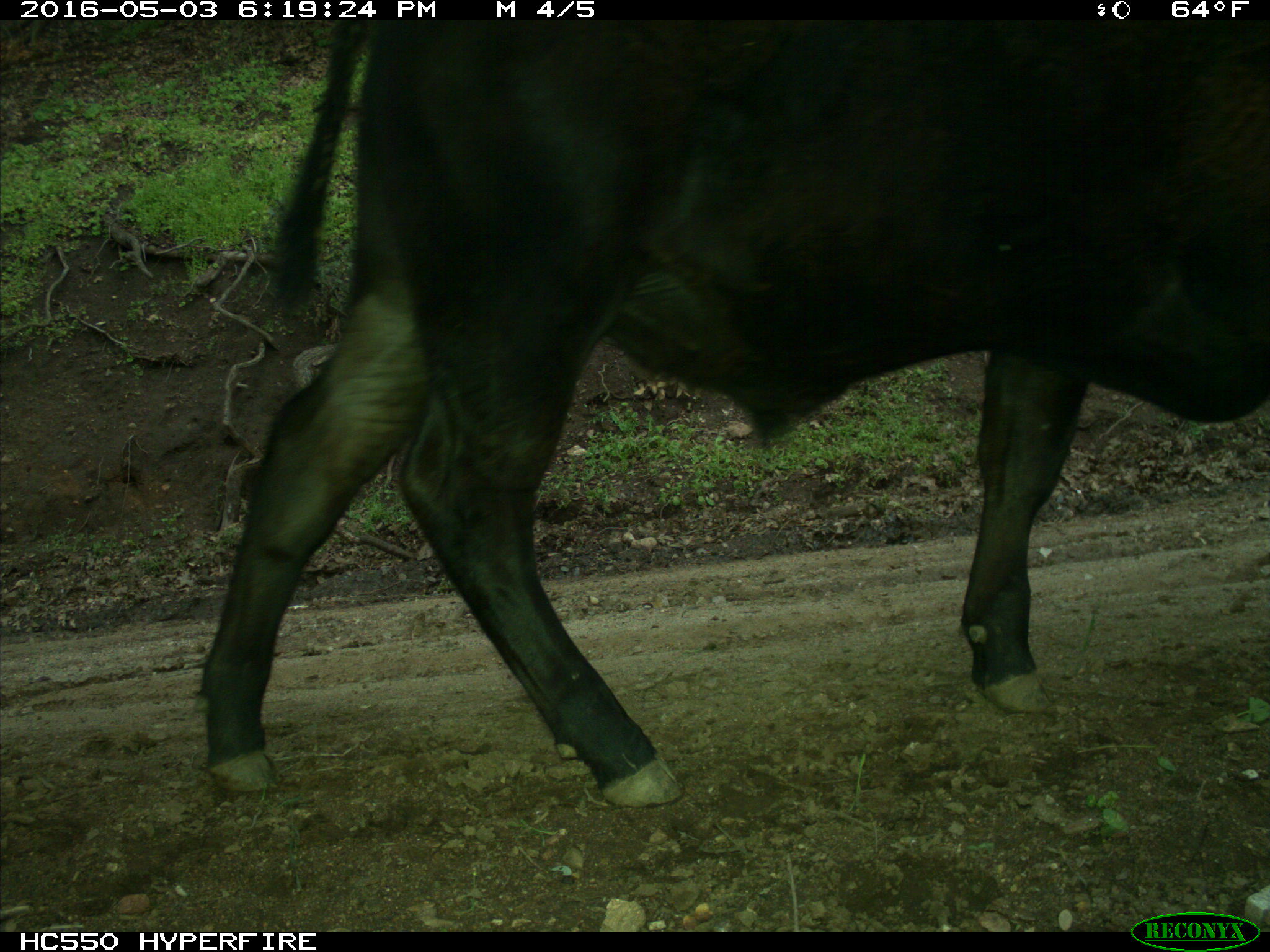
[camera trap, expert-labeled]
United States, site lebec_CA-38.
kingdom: Animalia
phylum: Chordata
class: Mammalia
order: Artiodactyla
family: Bovidae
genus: Bos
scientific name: Bos taurus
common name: domestic cow